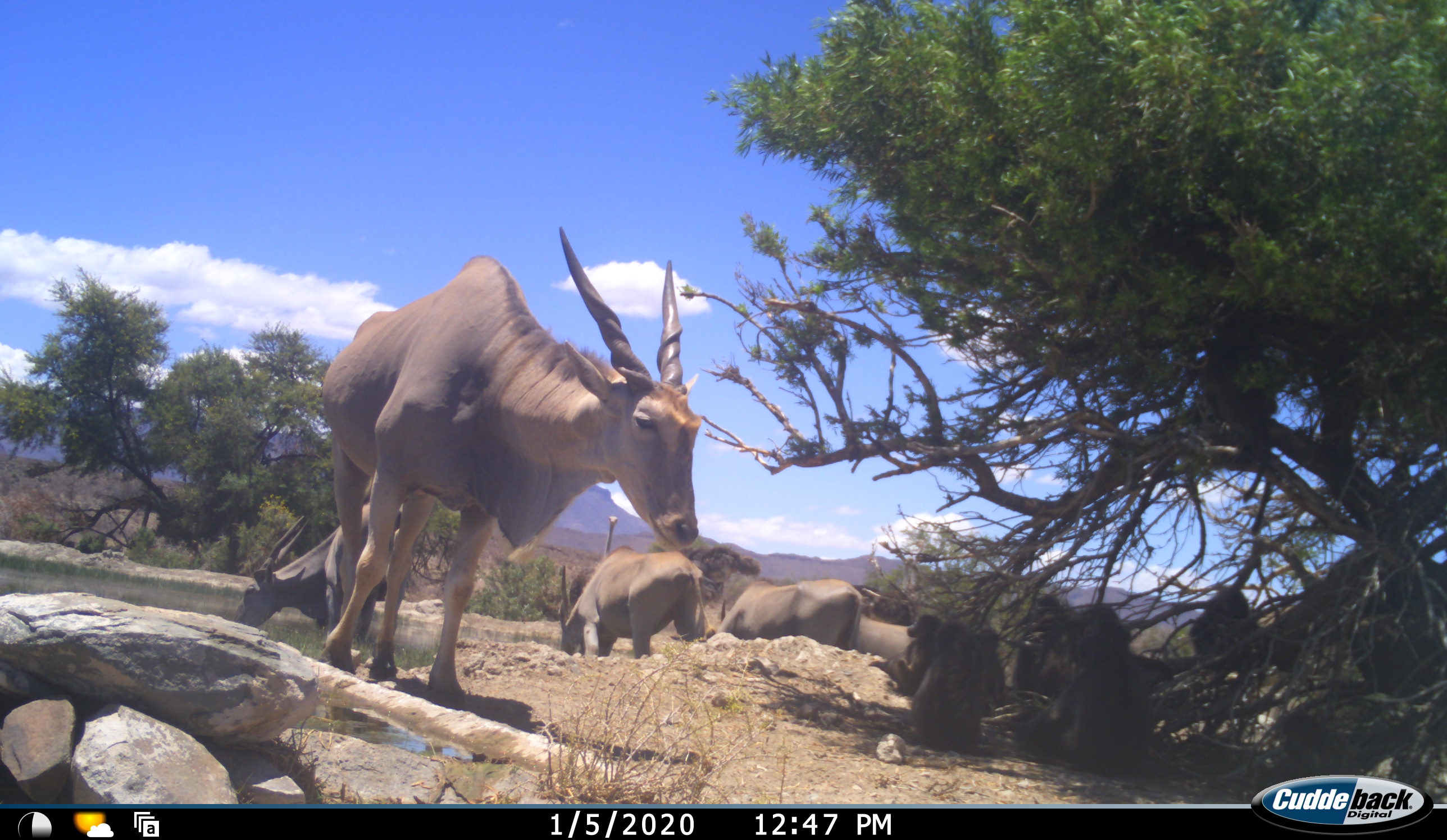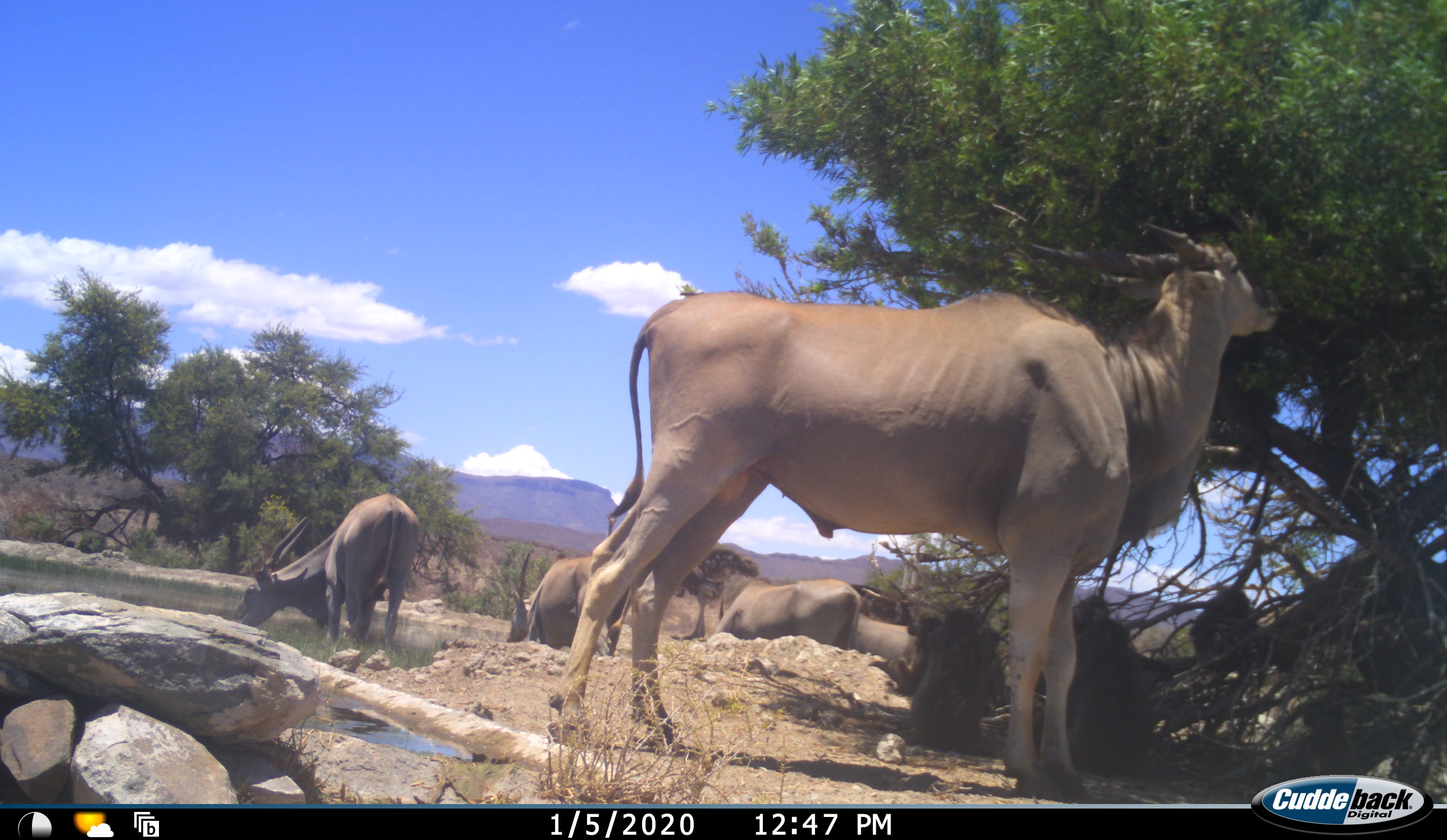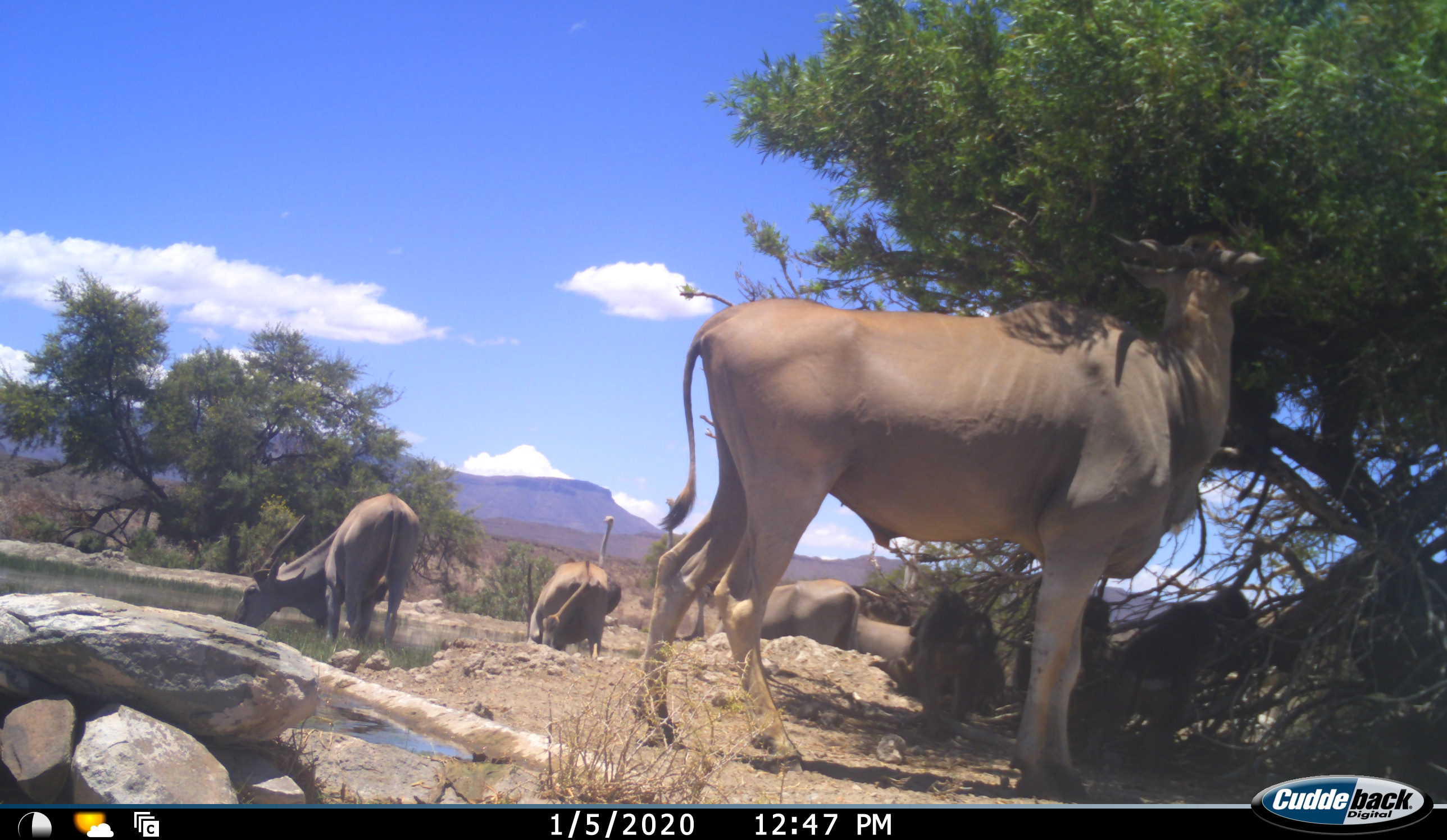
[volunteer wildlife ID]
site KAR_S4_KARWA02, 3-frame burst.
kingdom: Animalia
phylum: Chordata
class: Mammalia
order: Primates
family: Cercopithecidae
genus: Papio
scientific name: Papio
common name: baboon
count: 6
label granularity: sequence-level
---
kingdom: Animalia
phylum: Chordata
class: Mammalia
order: Artiodactyla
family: Bovidae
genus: Tragelaphus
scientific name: Tragelaphus oryx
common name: eland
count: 5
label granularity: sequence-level